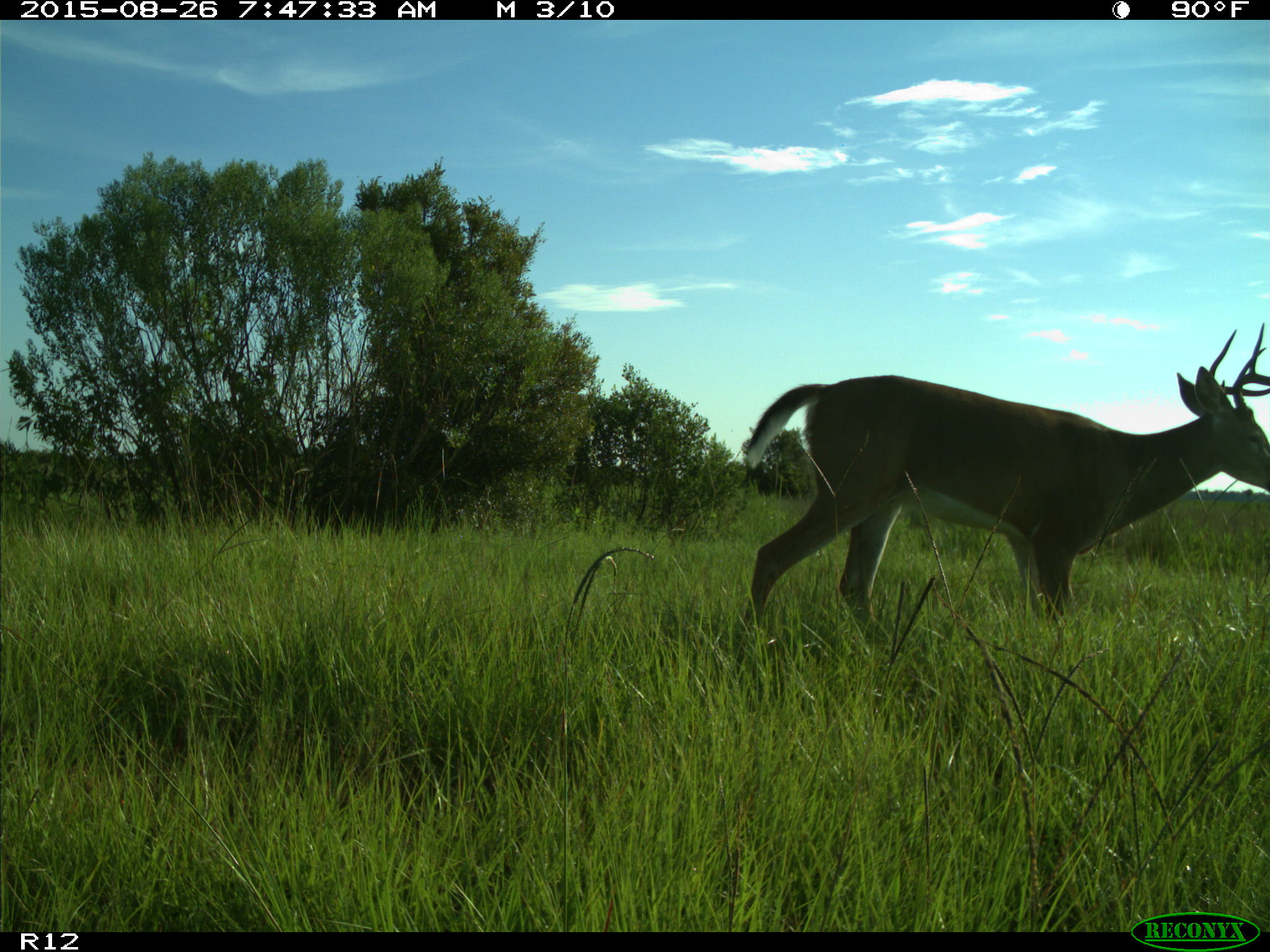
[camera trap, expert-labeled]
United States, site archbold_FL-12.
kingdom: Animalia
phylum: Chordata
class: Mammalia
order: Artiodactyla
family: Cervidae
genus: Odocoileus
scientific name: Odocoileus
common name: deer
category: unidentified deer